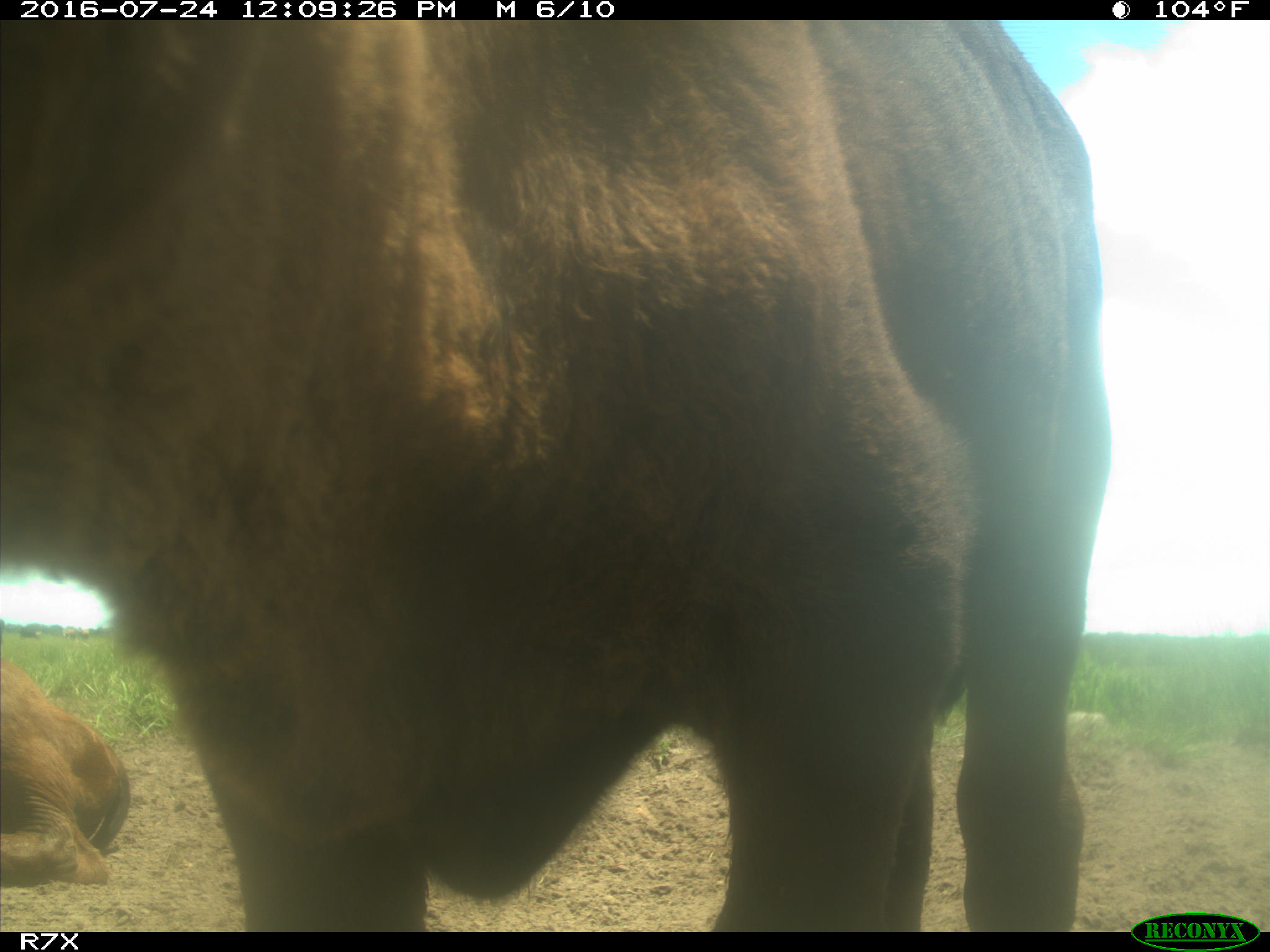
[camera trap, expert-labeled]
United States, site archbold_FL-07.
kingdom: Animalia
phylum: Chordata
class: Mammalia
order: Artiodactyla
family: Bovidae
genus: Bos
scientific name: Bos taurus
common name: domestic cow